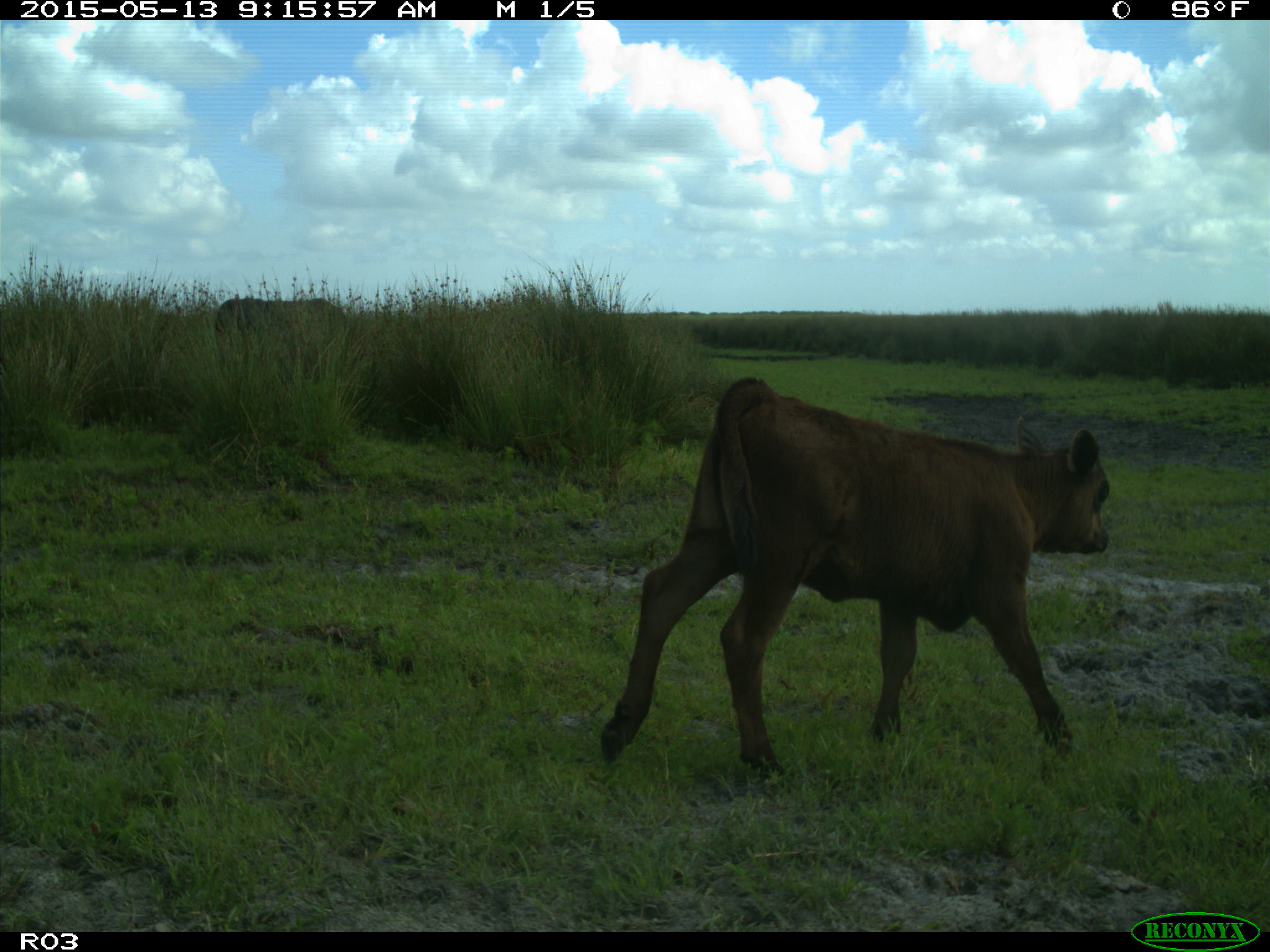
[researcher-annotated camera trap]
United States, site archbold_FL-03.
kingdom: Animalia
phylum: Chordata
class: Mammalia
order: Artiodactyla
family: Bovidae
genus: Bos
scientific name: Bos taurus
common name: domestic cow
Bos taurus (domestic cow).